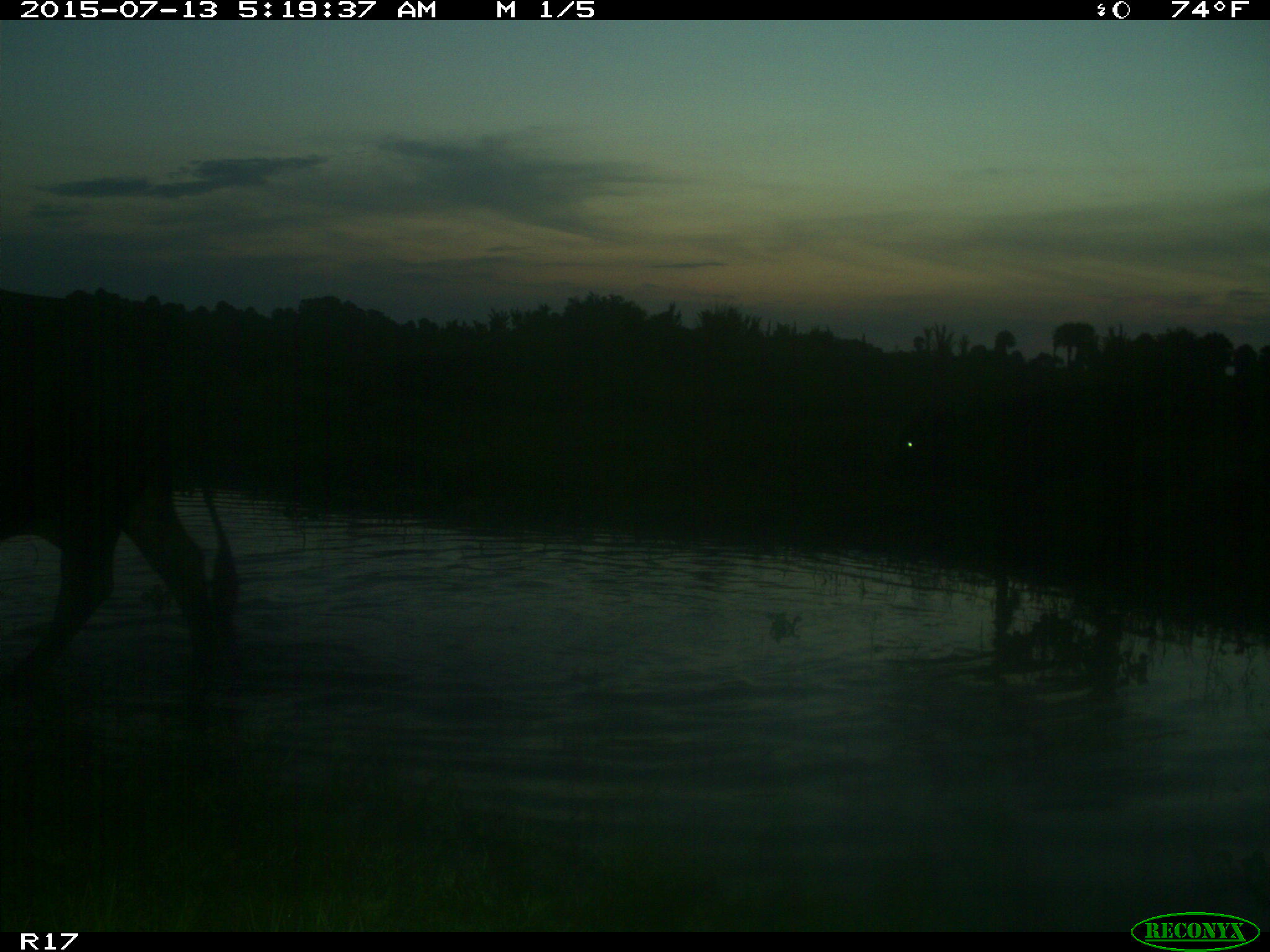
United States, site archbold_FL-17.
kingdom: Animalia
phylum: Chordata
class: Mammalia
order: Artiodactyla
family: Bovidae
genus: Bos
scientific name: Bos taurus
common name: domestic cow